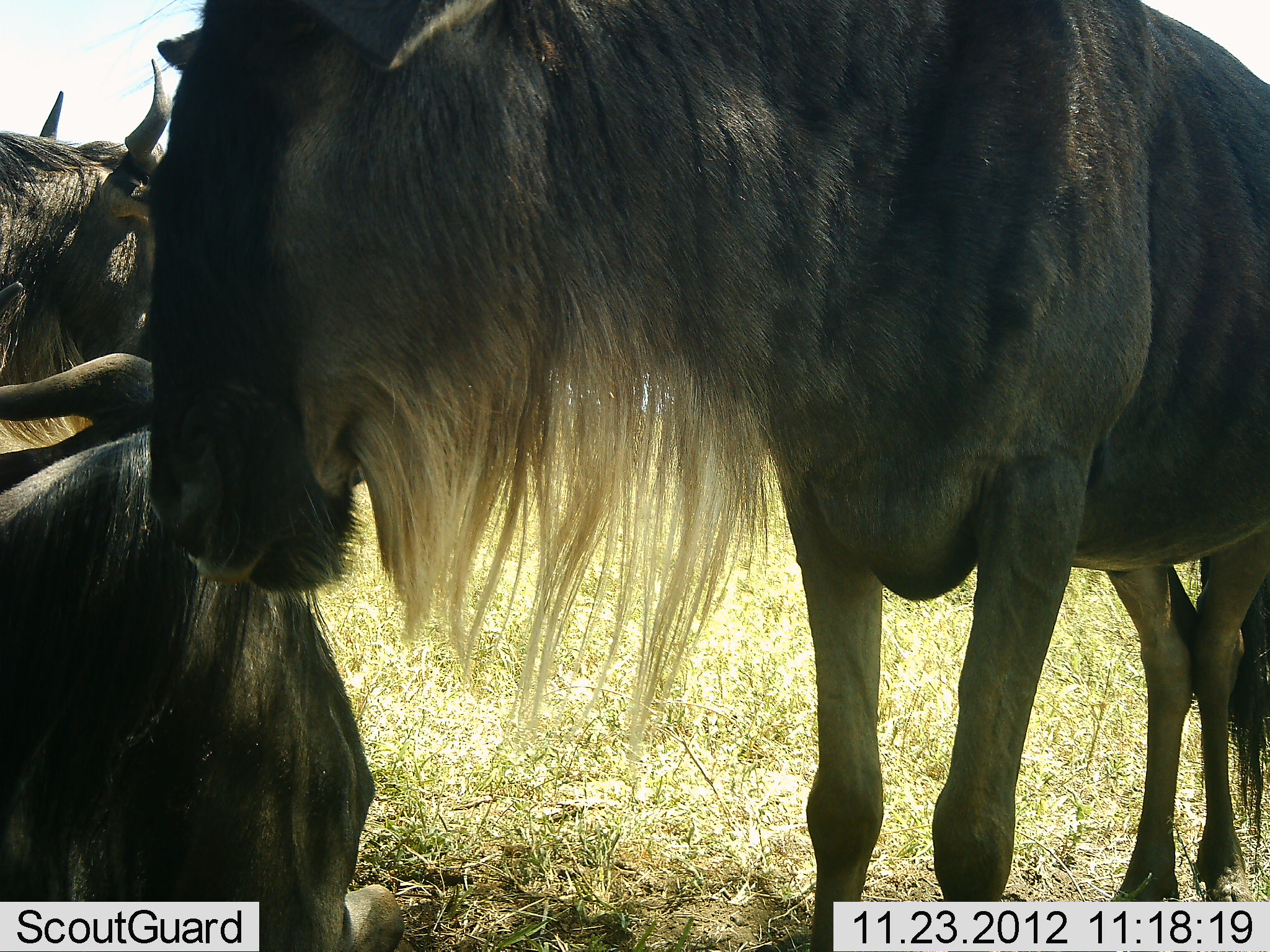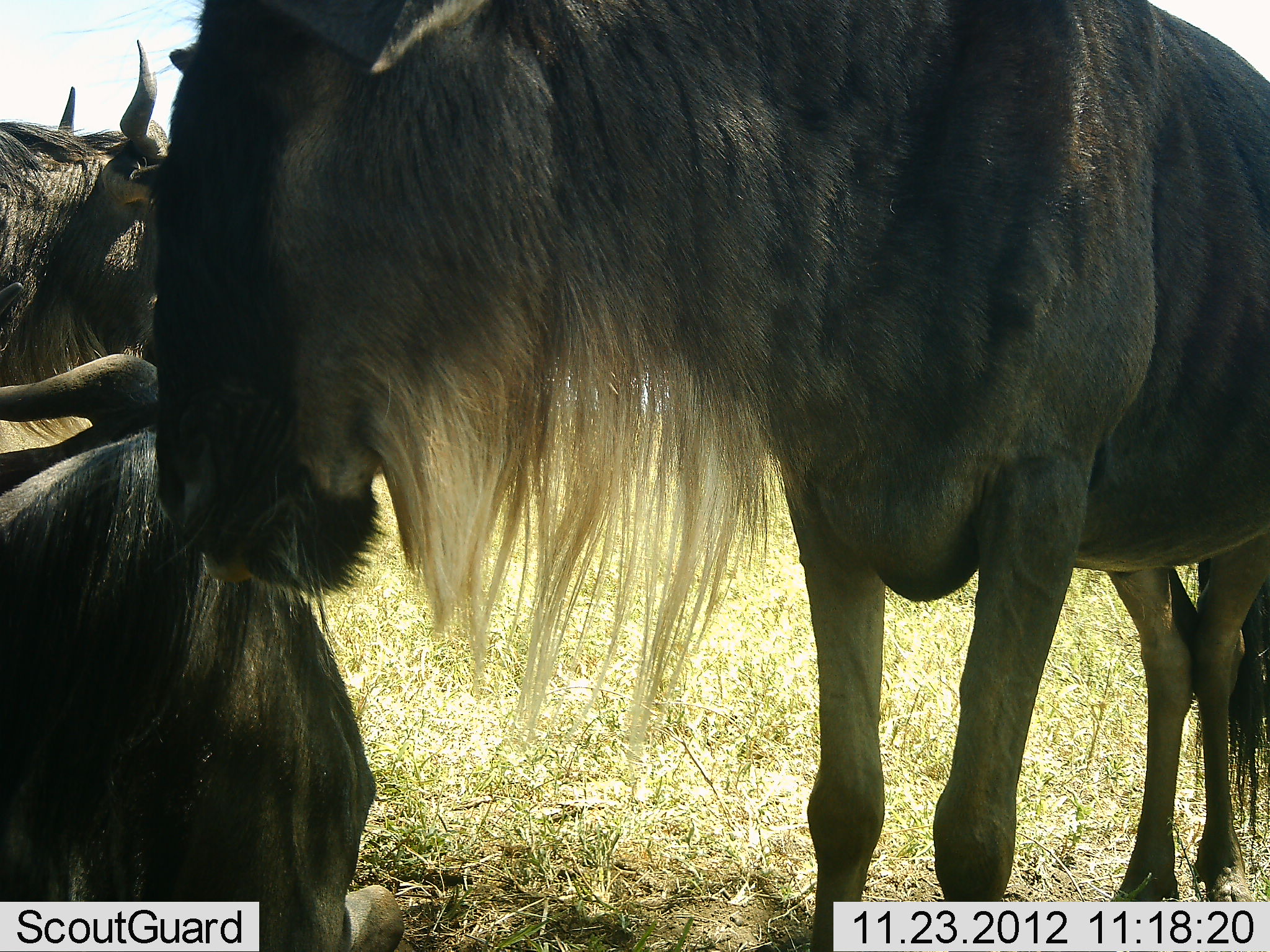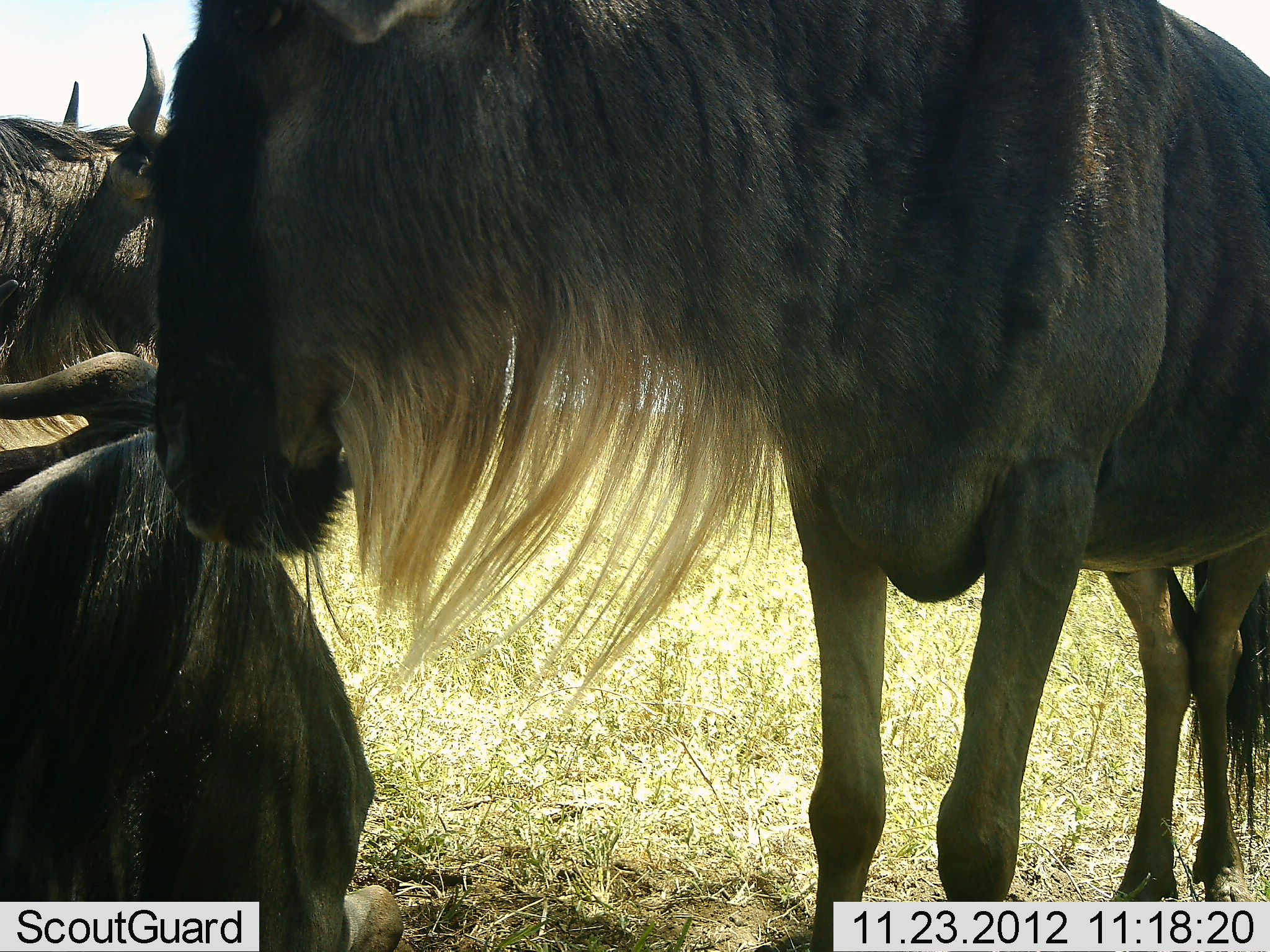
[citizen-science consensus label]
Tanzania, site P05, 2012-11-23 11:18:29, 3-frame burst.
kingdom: Animalia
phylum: Chordata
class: Mammalia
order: Artiodactyla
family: Bovidae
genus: Connochaetes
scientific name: Connochaetes taurinus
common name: blue wildebeest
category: wildebeest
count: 3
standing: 100%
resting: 100%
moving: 0%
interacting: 0%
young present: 0%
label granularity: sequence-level